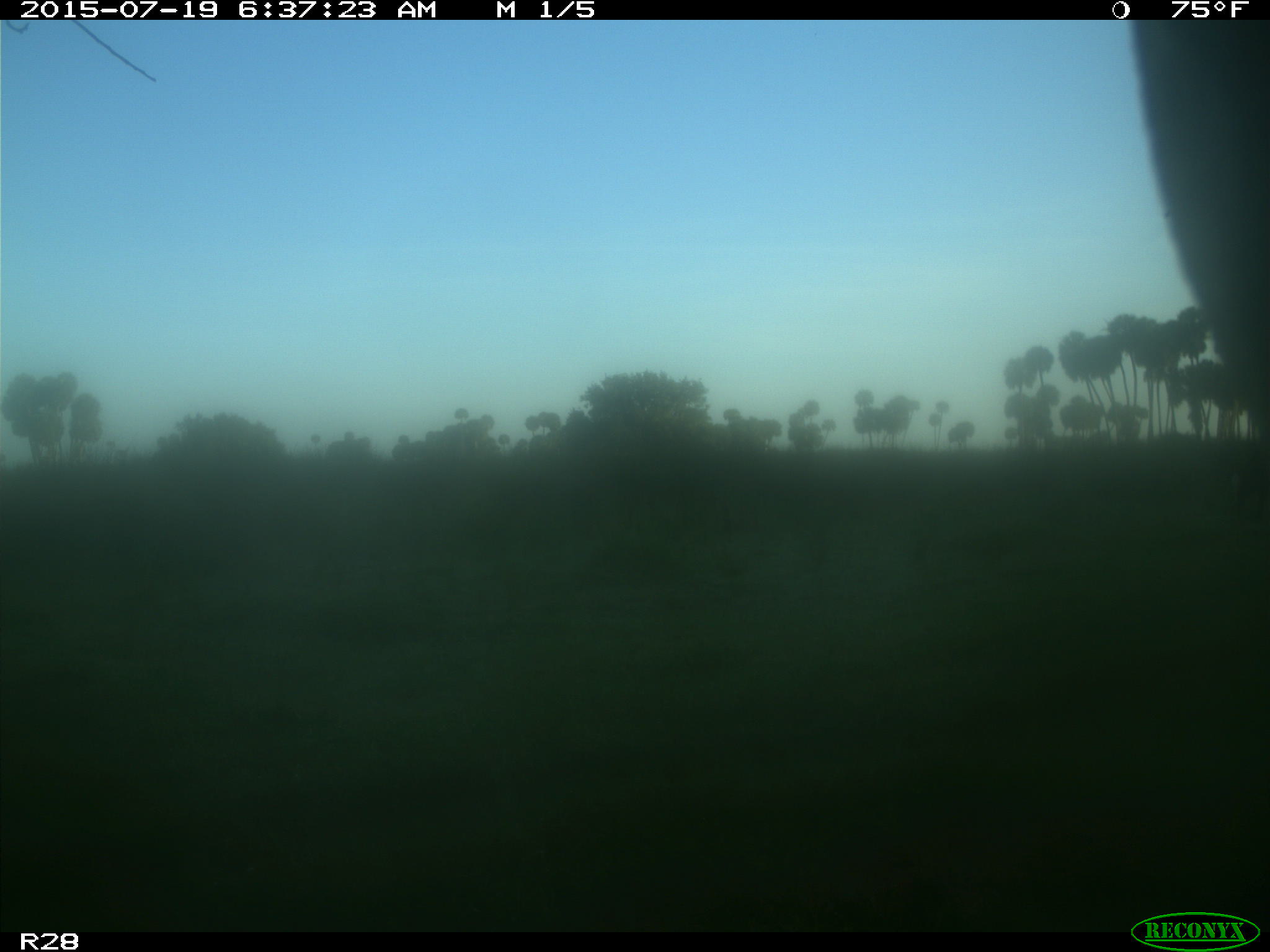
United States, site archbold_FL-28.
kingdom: Animalia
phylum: Chordata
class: Mammalia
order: Artiodactyla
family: Bovidae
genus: Bos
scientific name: Bos taurus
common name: domestic cow